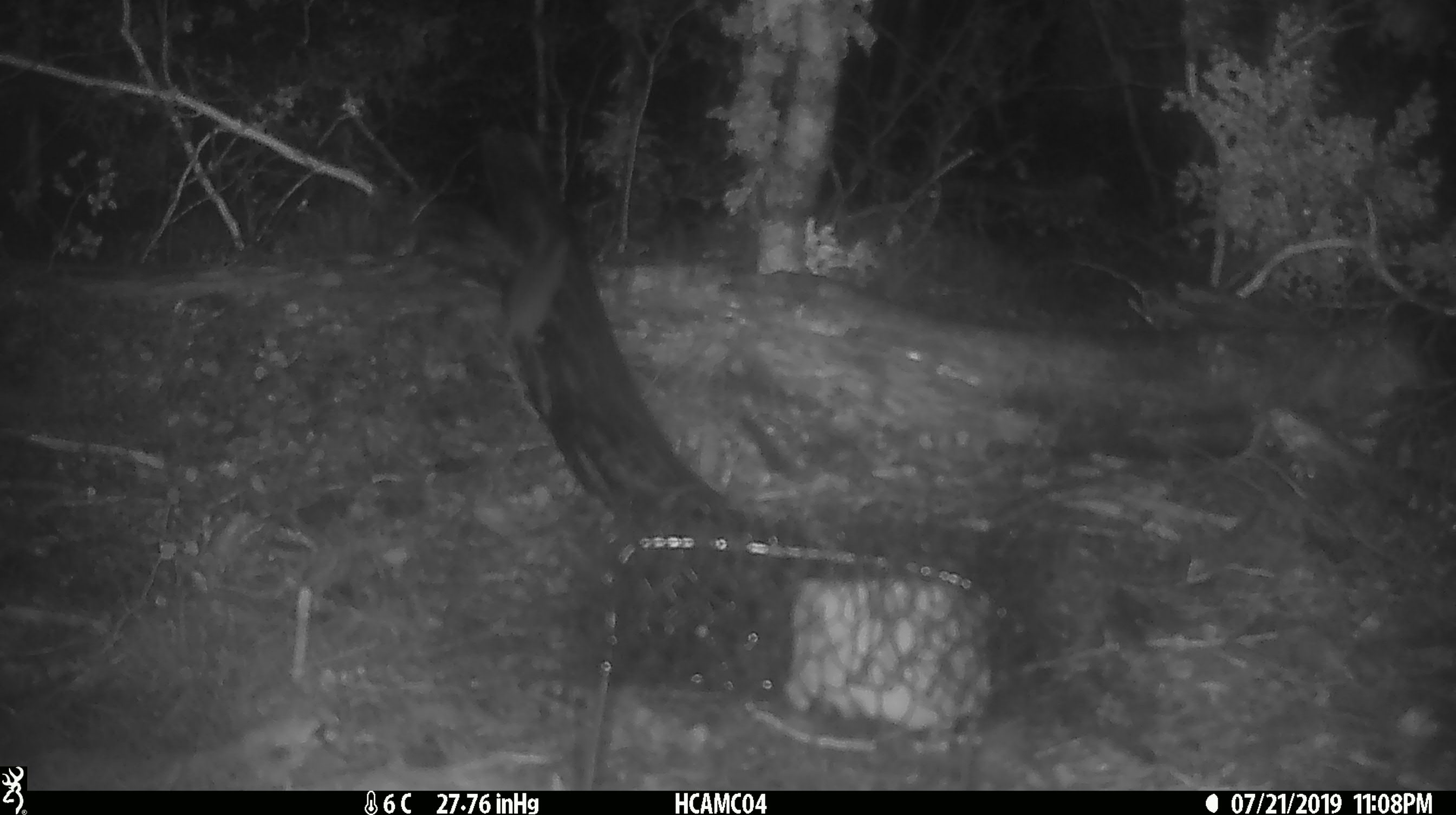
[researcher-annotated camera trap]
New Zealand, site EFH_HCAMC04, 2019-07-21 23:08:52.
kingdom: Animalia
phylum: Chordata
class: Mammalia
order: Rodentia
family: Muridae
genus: Mus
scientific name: Mus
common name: mouse